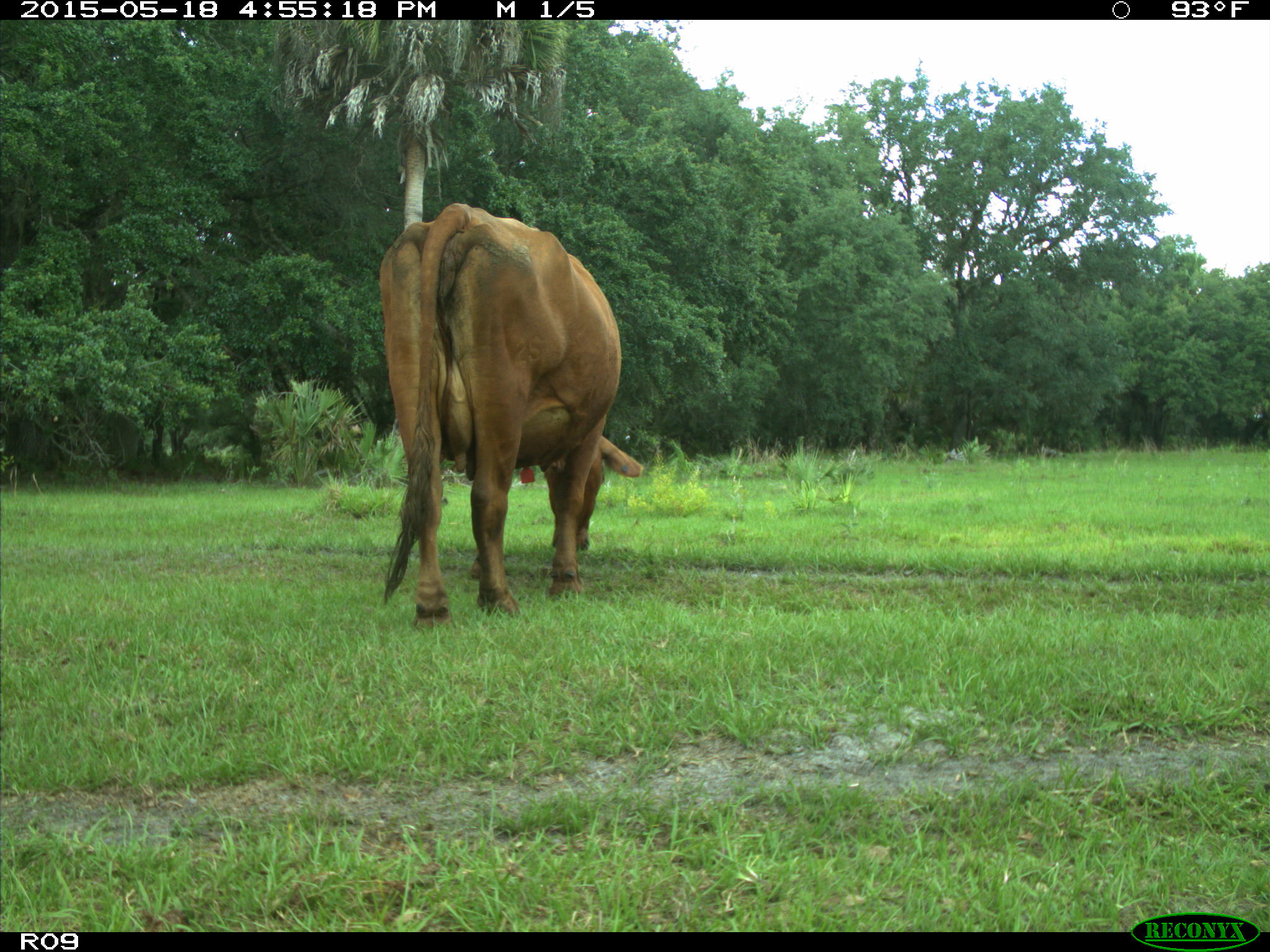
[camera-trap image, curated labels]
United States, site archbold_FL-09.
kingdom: Animalia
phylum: Chordata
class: Mammalia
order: Artiodactyla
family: Bovidae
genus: Bos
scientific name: Bos taurus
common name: domestic cow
Bos taurus (domestic cow).